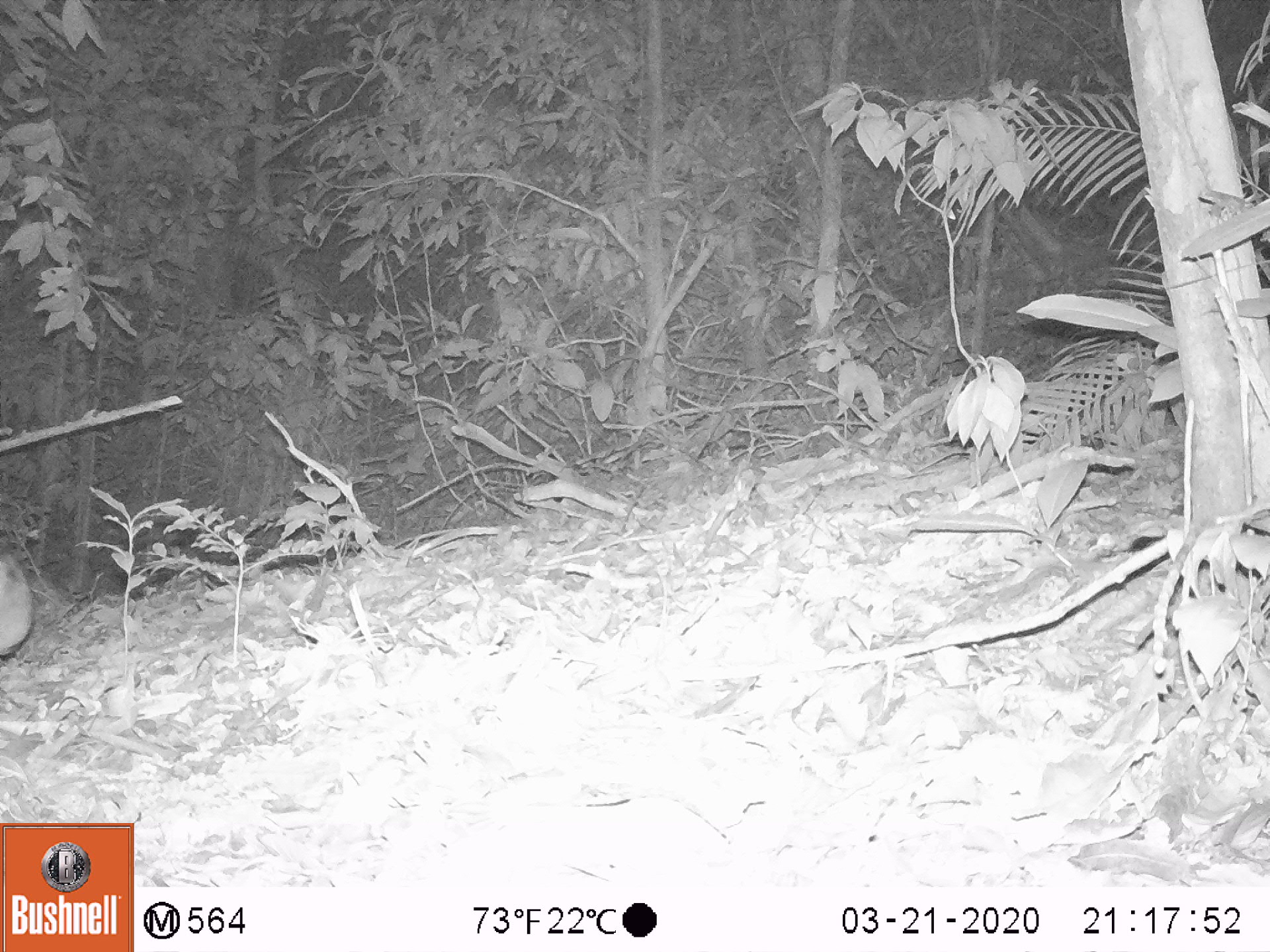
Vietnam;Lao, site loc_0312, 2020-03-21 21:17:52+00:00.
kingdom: Animalia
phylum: Chordata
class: Mammalia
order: Lagomorpha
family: Leporidae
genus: Nesolagus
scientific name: Nesolagus timminsi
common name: annamite striped rabbit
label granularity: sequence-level